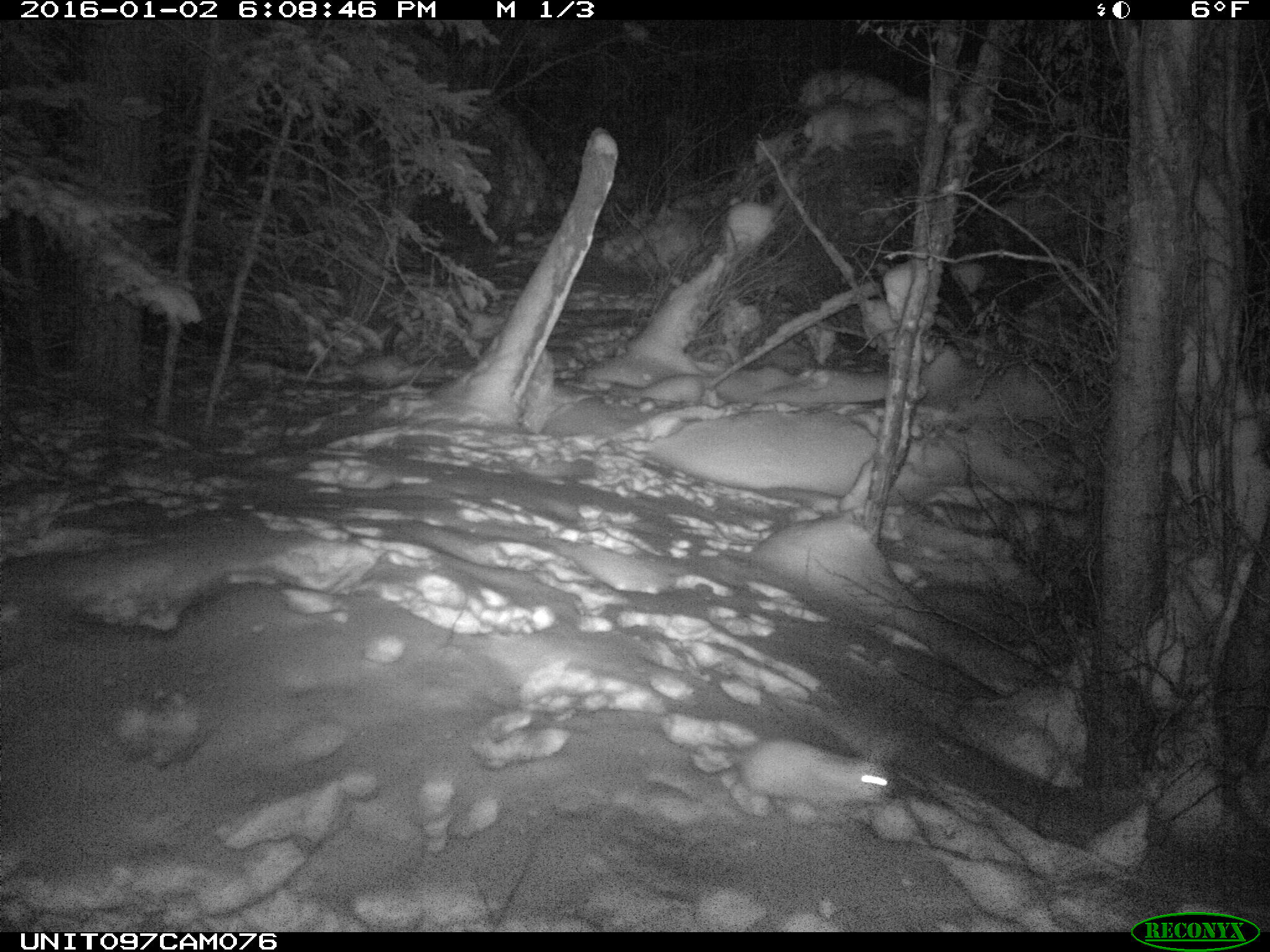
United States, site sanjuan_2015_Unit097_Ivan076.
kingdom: Animalia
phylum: Chordata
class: Mammalia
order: Lagomorpha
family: Leporidae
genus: Lepus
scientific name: Lepus americanus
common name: snowshoe hare